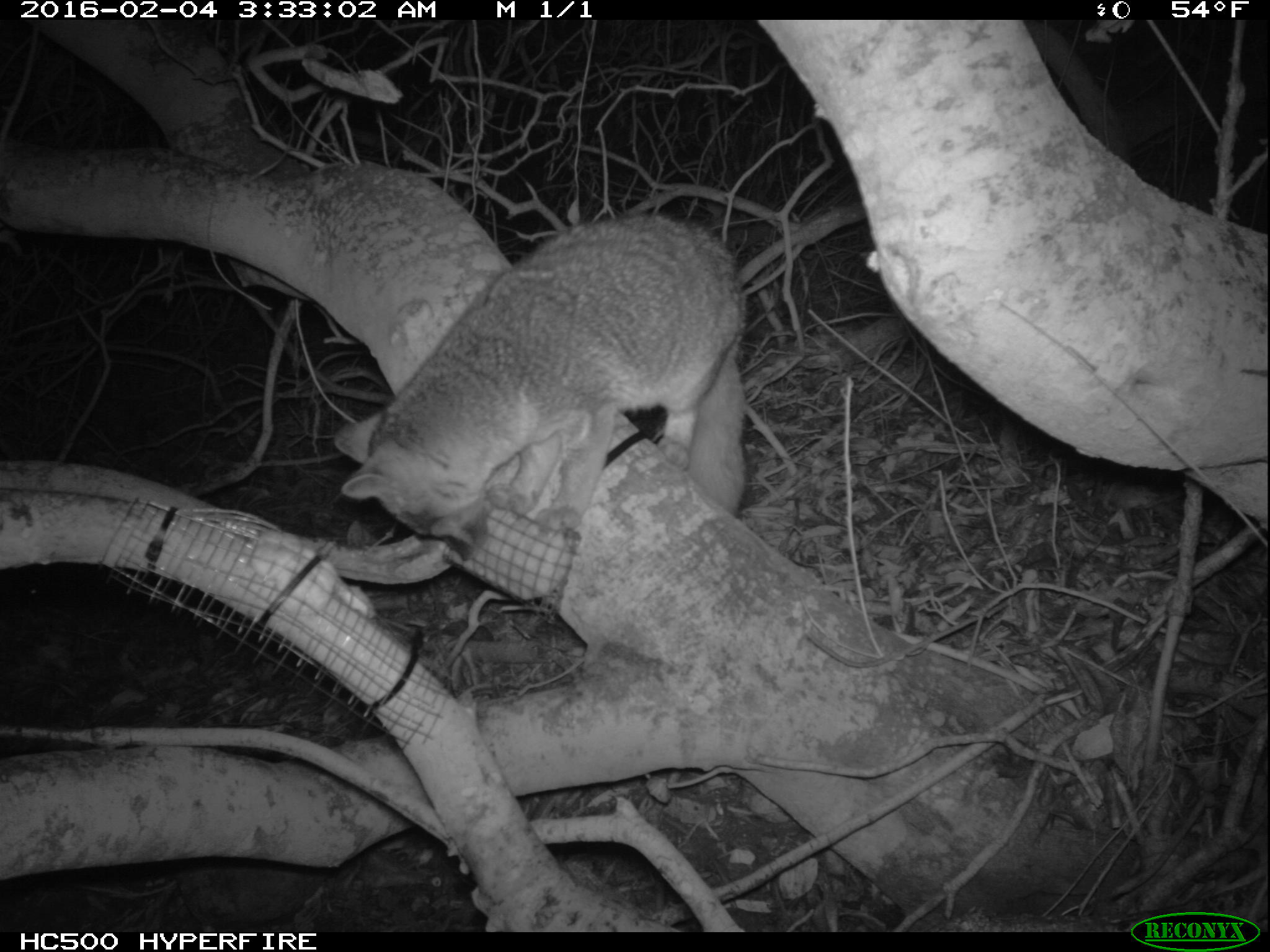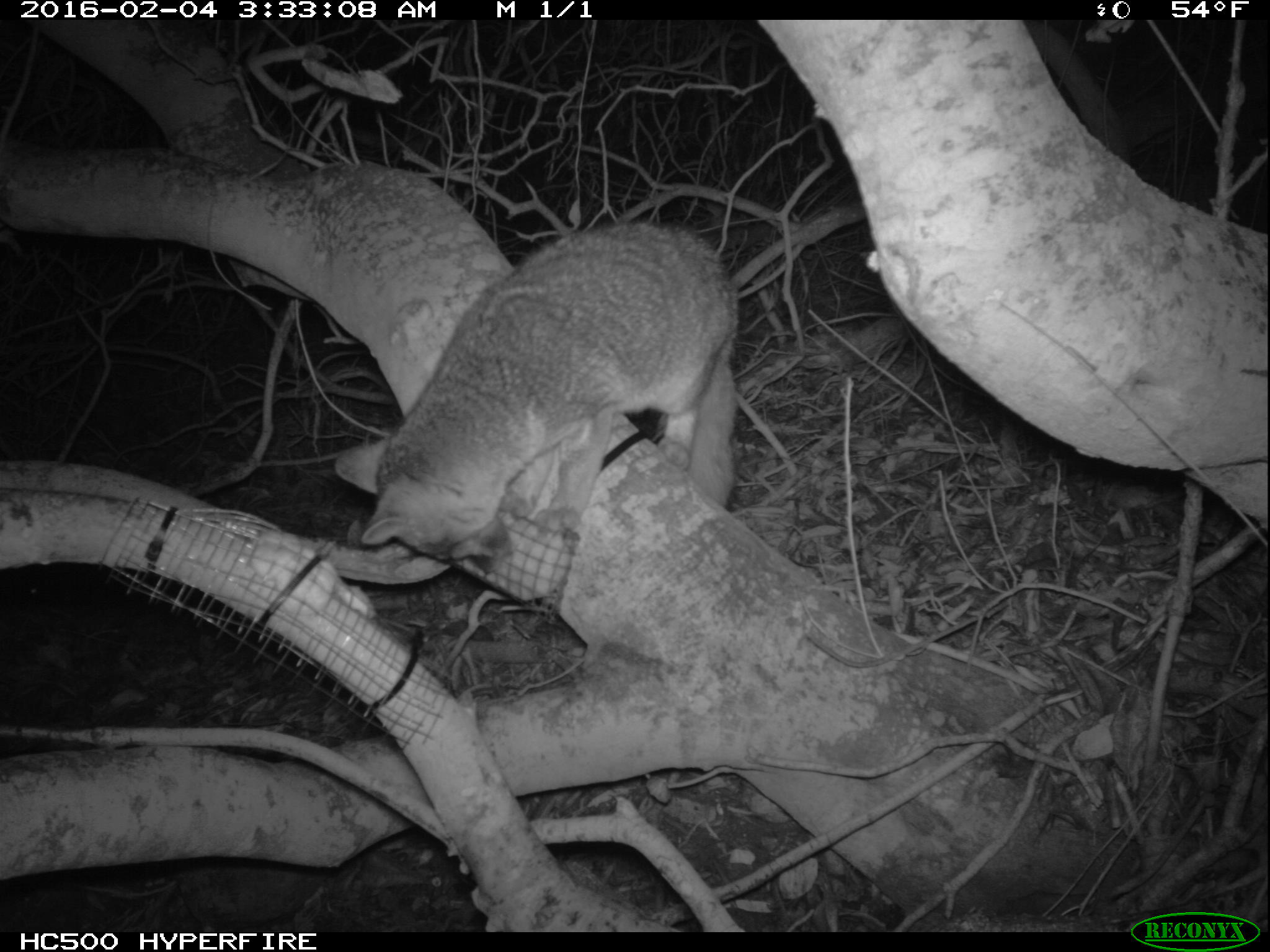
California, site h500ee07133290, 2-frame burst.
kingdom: Animalia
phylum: Chordata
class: Mammalia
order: Carnivora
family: Canidae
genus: Urocyon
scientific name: Urocyon littoralis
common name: island fox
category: fox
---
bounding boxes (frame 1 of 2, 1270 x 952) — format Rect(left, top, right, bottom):
fox: Rect(329, 212, 750, 562)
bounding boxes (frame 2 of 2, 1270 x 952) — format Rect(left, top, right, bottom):
fox: Rect(332, 218, 738, 574)